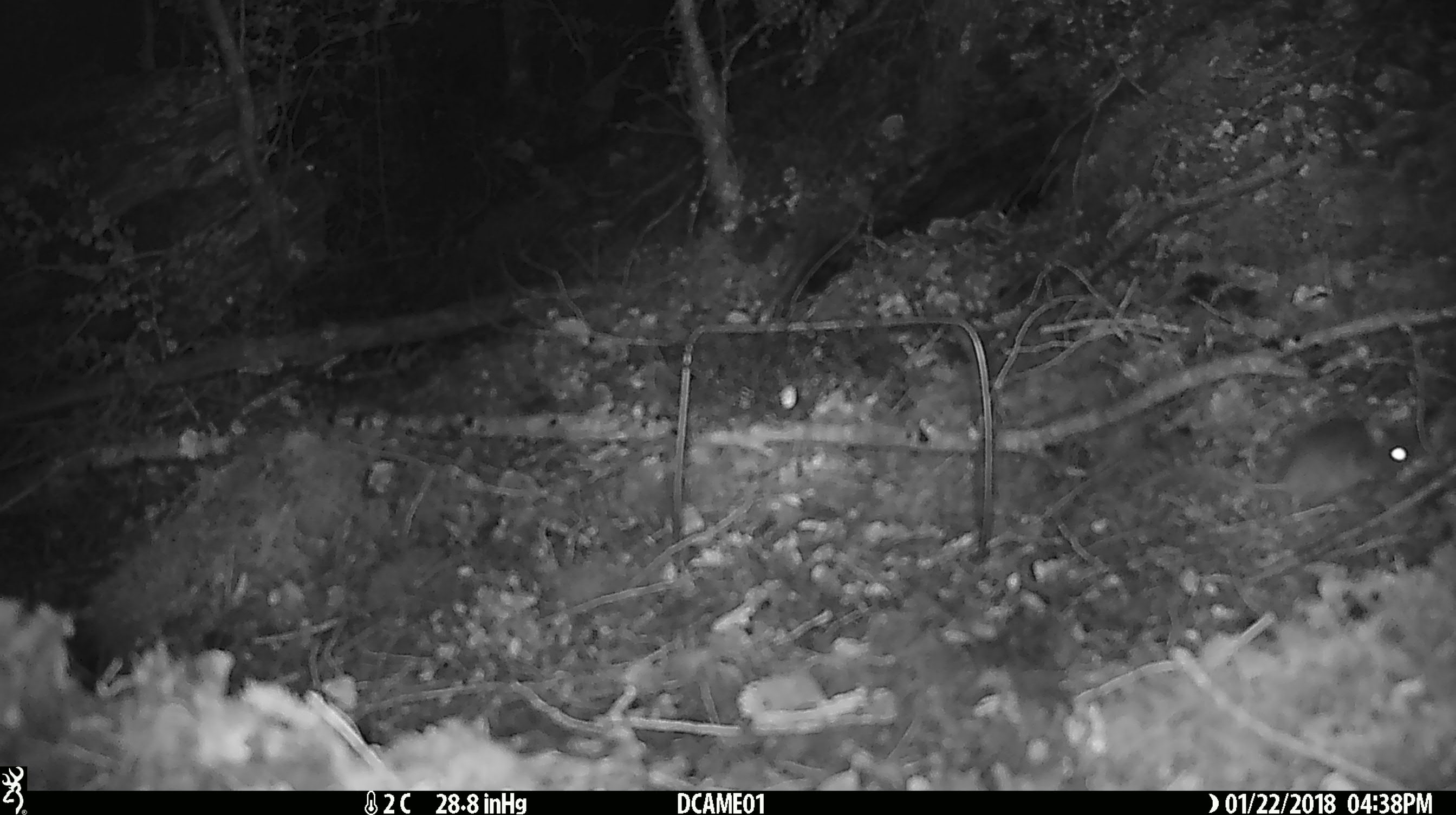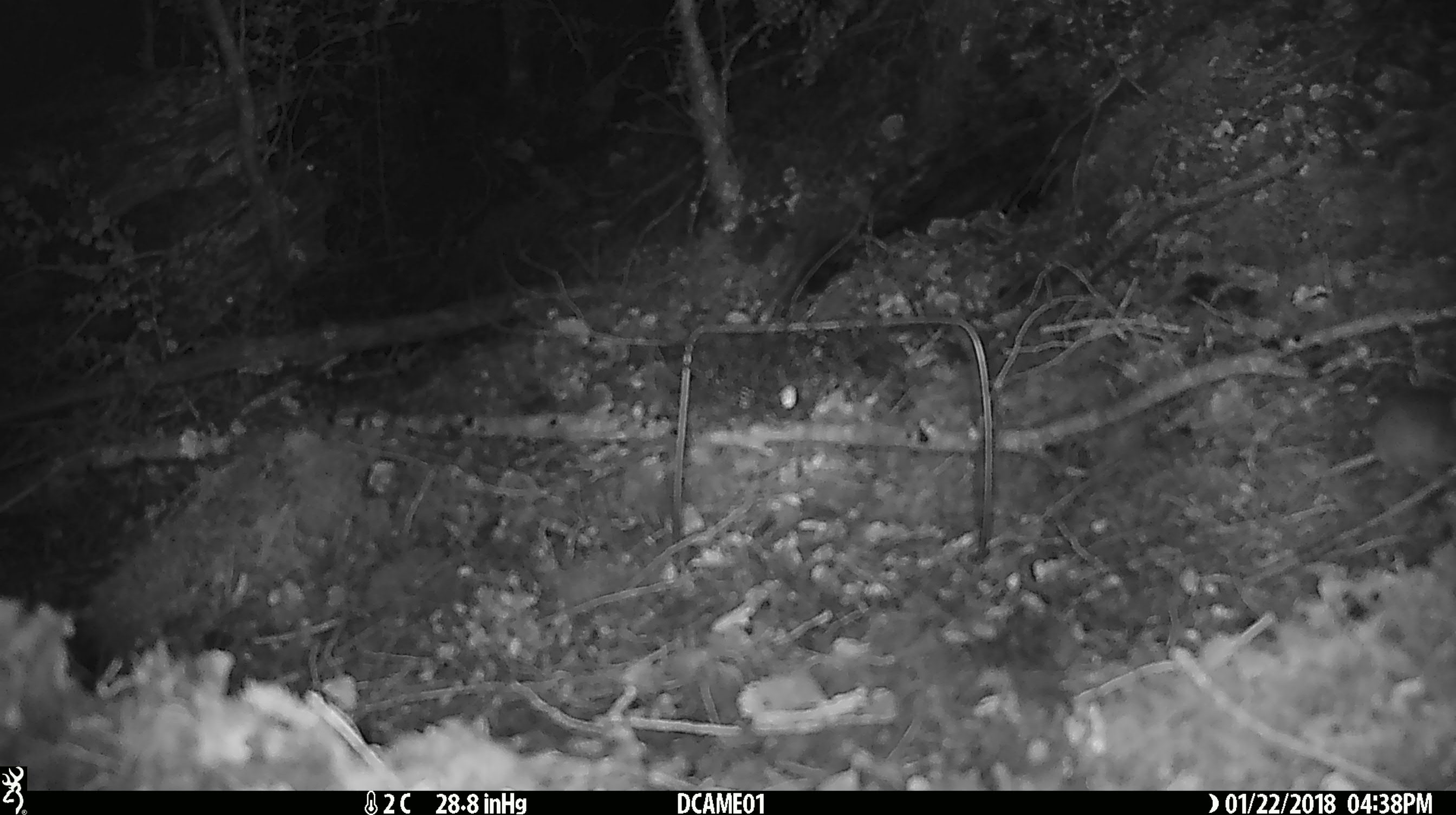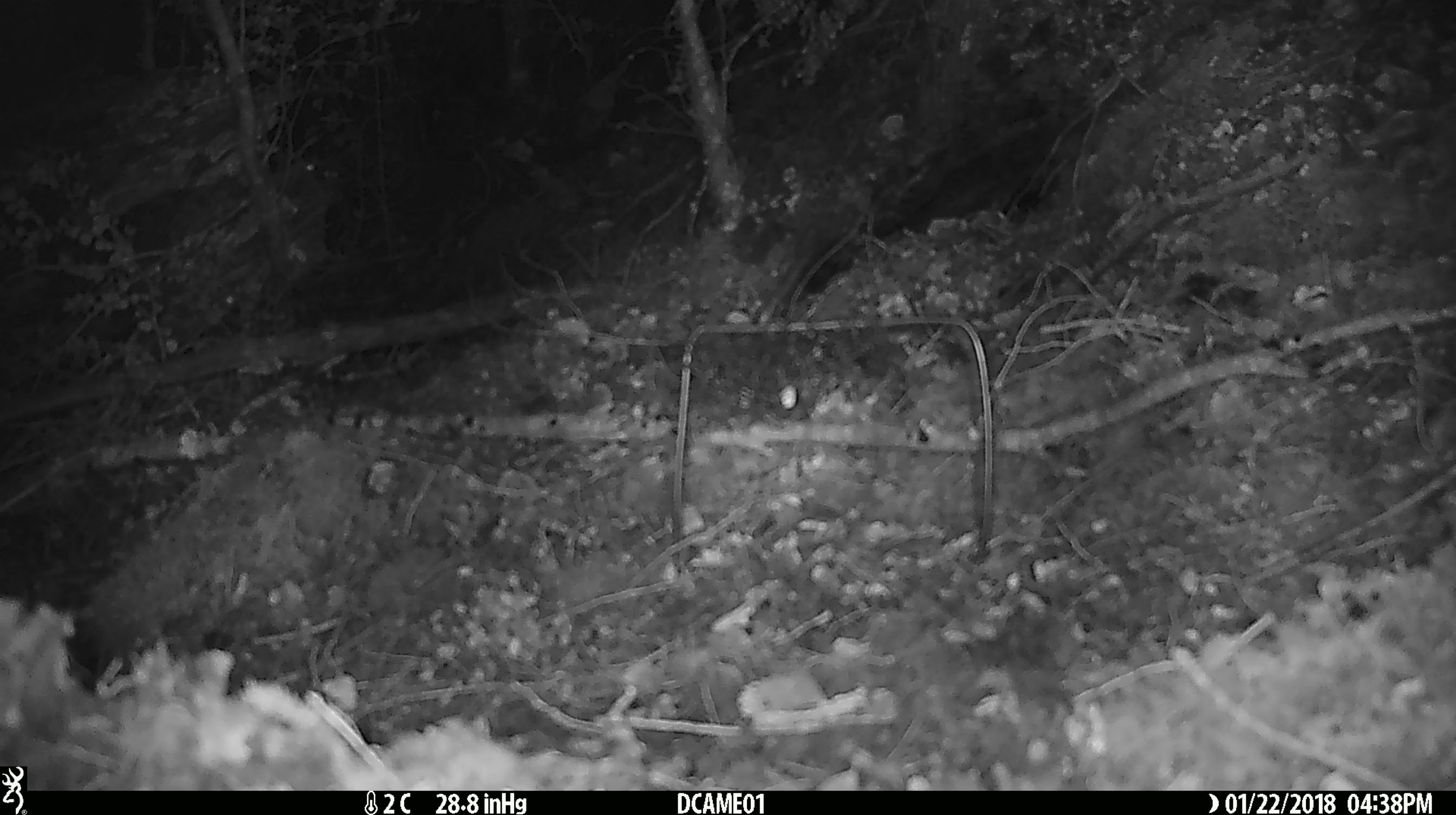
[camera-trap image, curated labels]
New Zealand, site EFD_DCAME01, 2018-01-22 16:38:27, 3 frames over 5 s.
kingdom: Animalia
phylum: Chordata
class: Mammalia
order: Rodentia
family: Muridae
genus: Mus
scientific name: Mus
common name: mouse